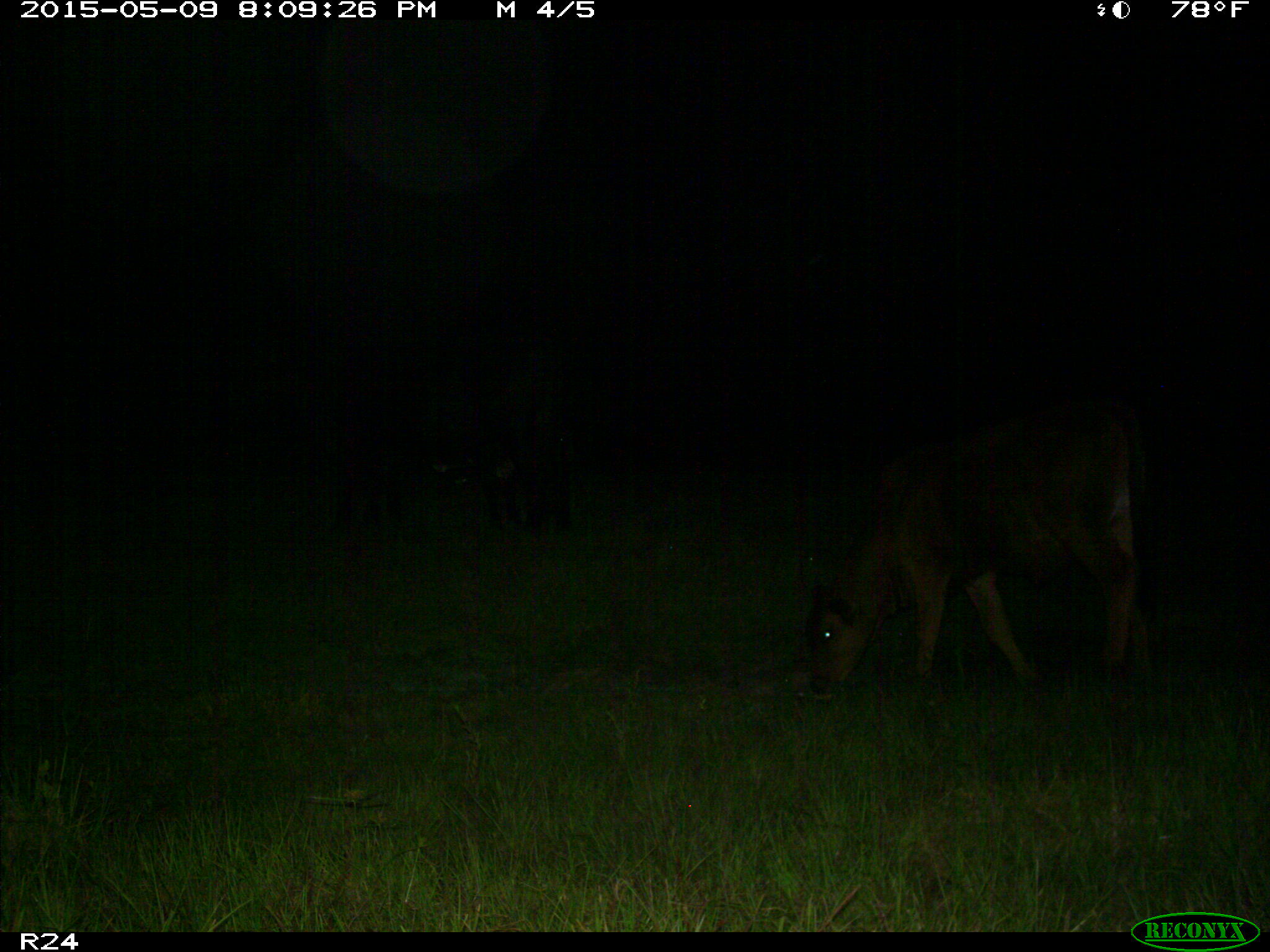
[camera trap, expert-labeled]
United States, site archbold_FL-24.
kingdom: Animalia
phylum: Chordata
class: Mammalia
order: Artiodactyla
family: Bovidae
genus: Bos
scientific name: Bos taurus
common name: domestic cow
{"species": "Bos taurus (domestic cow)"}